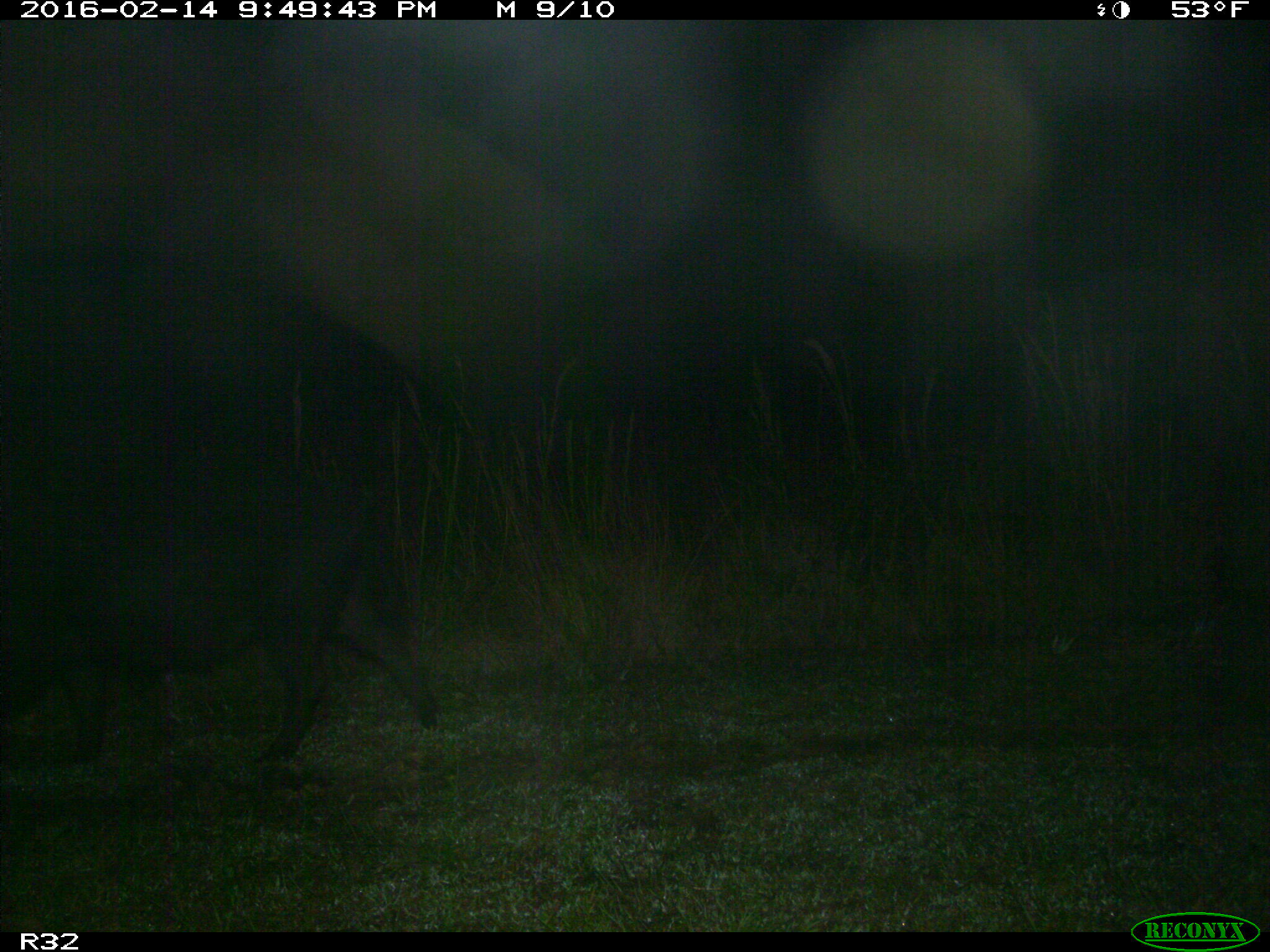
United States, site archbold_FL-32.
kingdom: Animalia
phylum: Chordata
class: Mammalia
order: Artiodactyla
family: Suidae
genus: Sus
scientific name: Sus scrofa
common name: wild boar